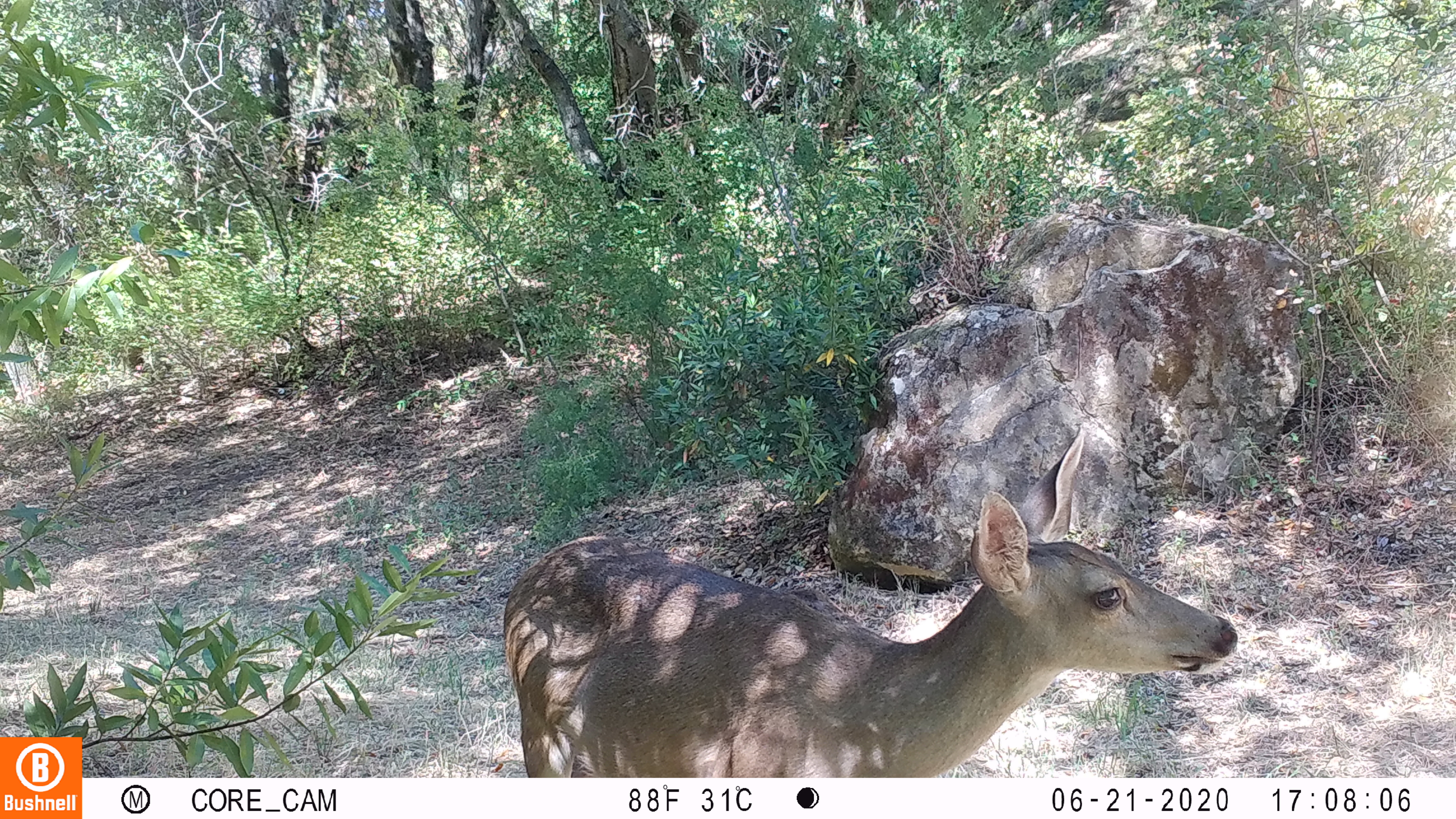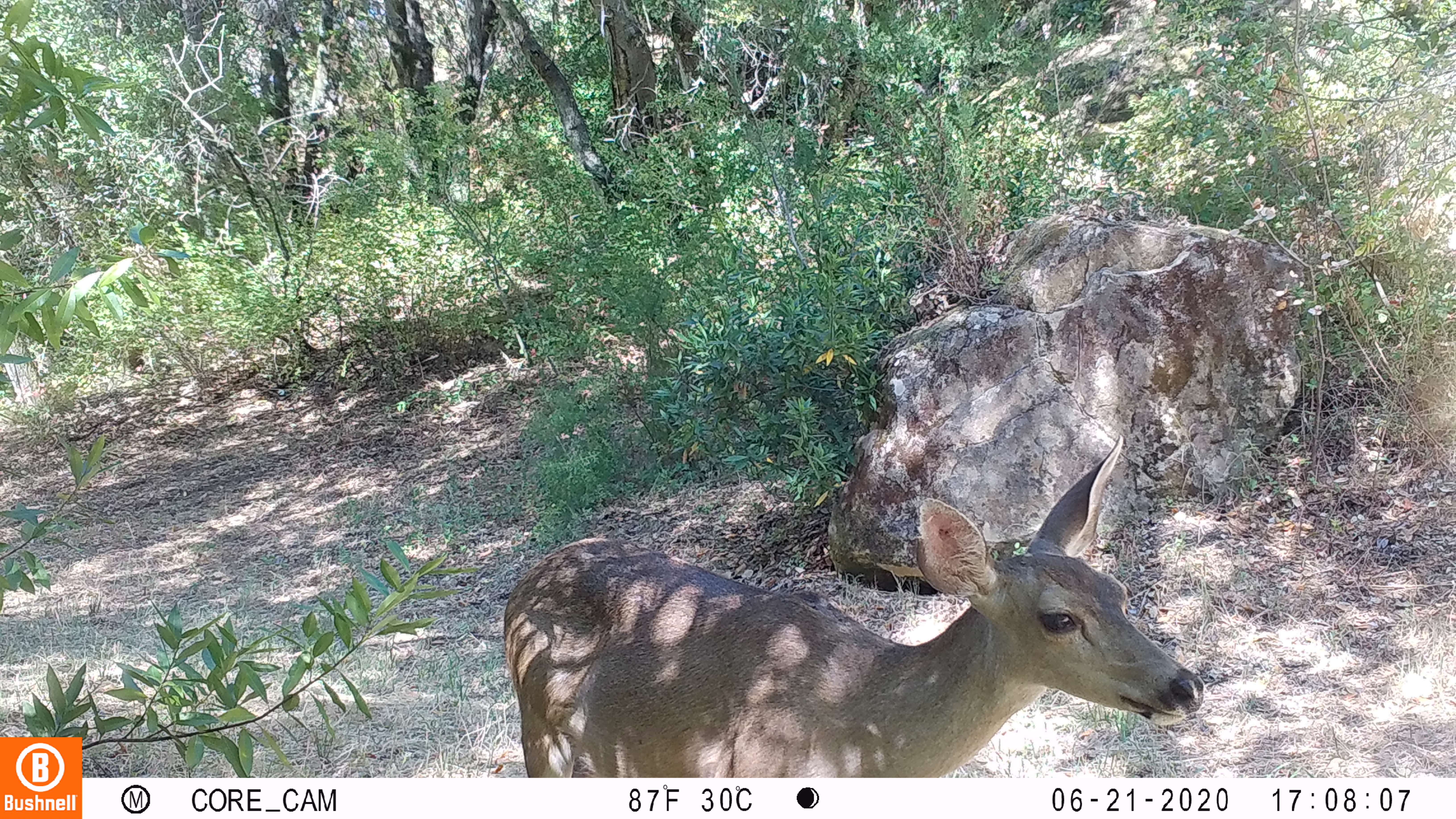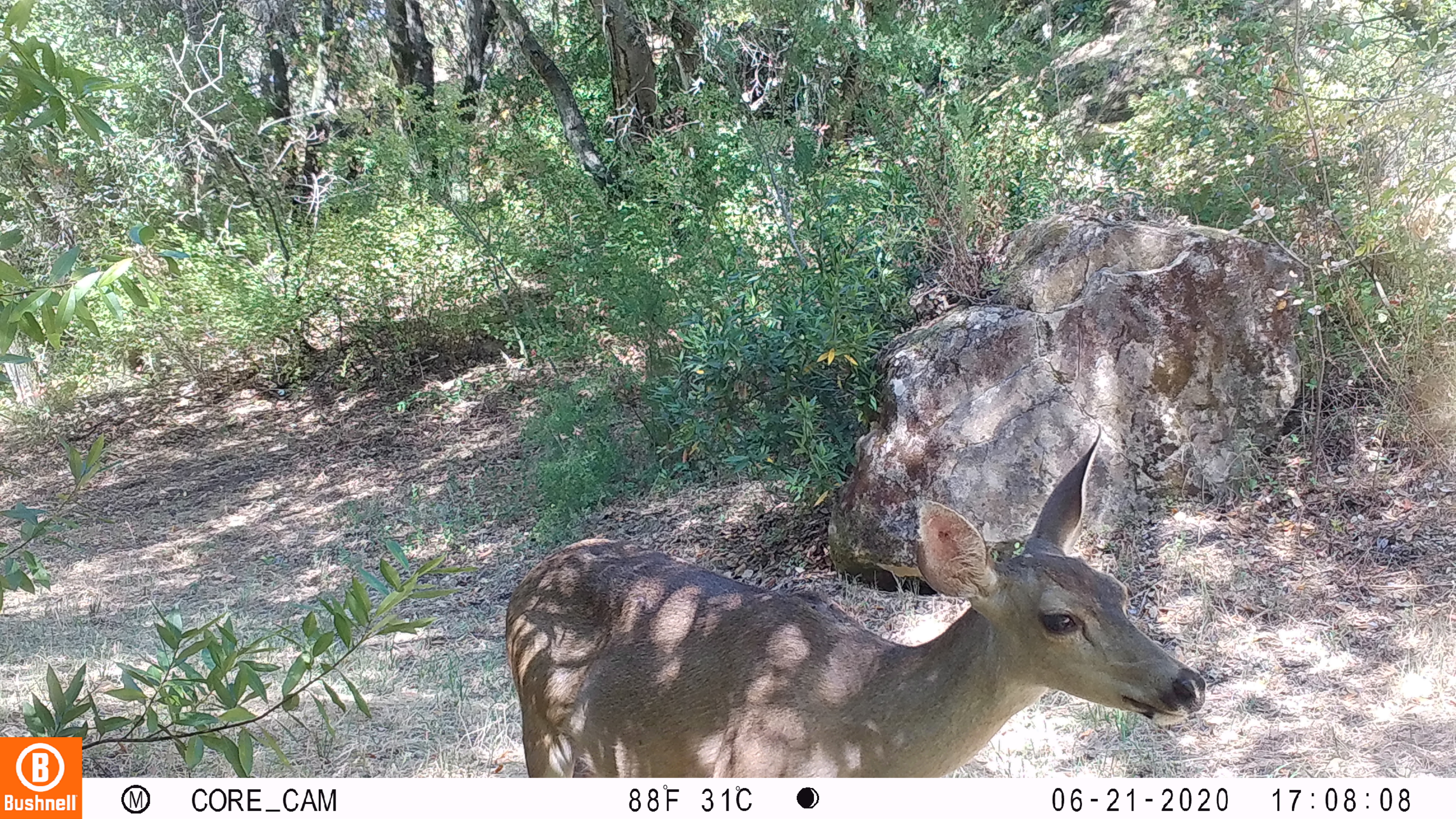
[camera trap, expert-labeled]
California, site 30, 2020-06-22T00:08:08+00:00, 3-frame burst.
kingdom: Animalia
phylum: Chordata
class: Mammalia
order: Artiodactyla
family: Cervidae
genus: Odocoileus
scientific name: Odocoileus hemionus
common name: mule deer